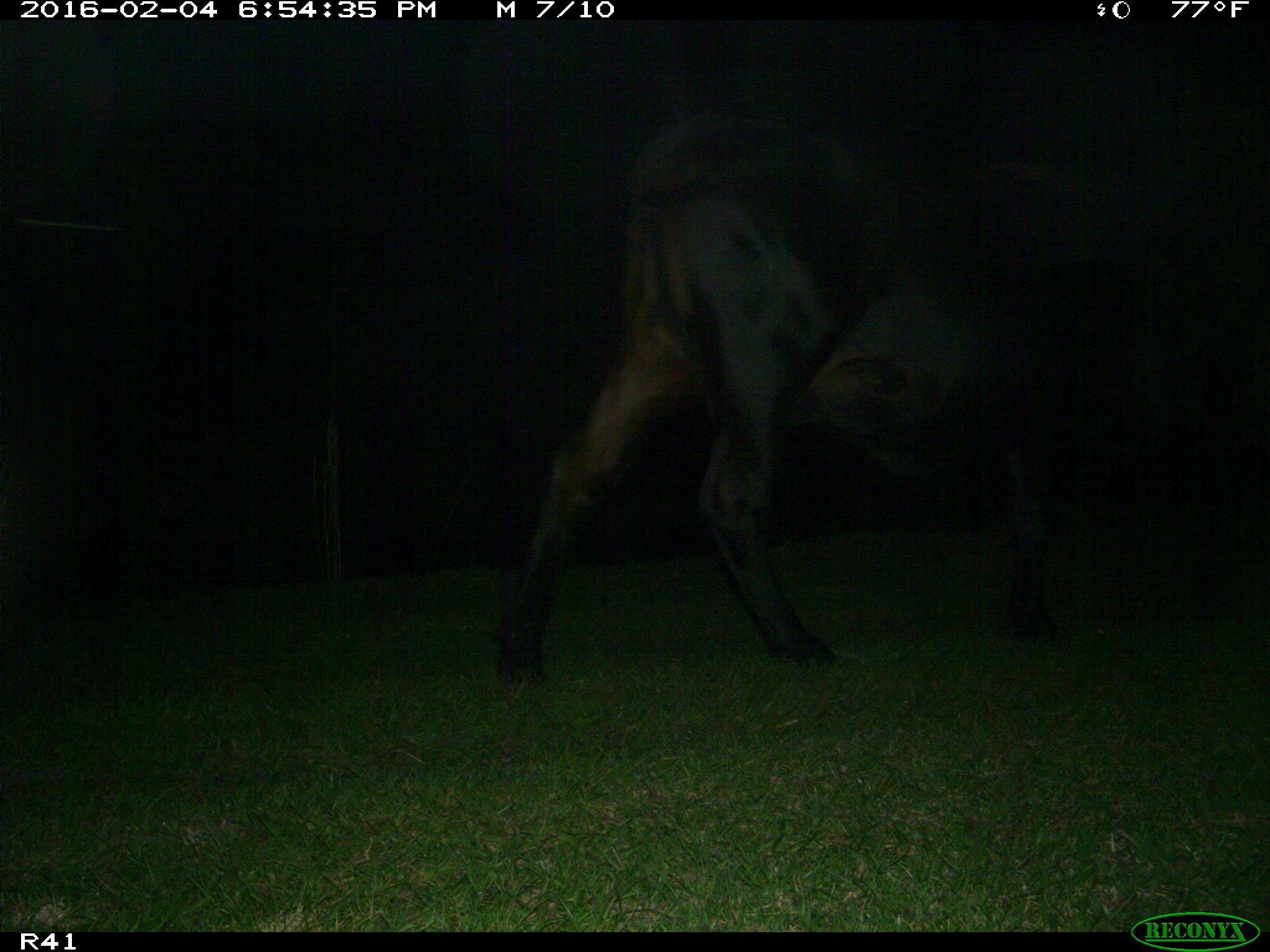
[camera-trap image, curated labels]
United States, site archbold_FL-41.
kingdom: Animalia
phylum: Chordata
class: Mammalia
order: Artiodactyla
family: Bovidae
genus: Bos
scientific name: Bos taurus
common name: domestic cow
Bos taurus (domestic cow).